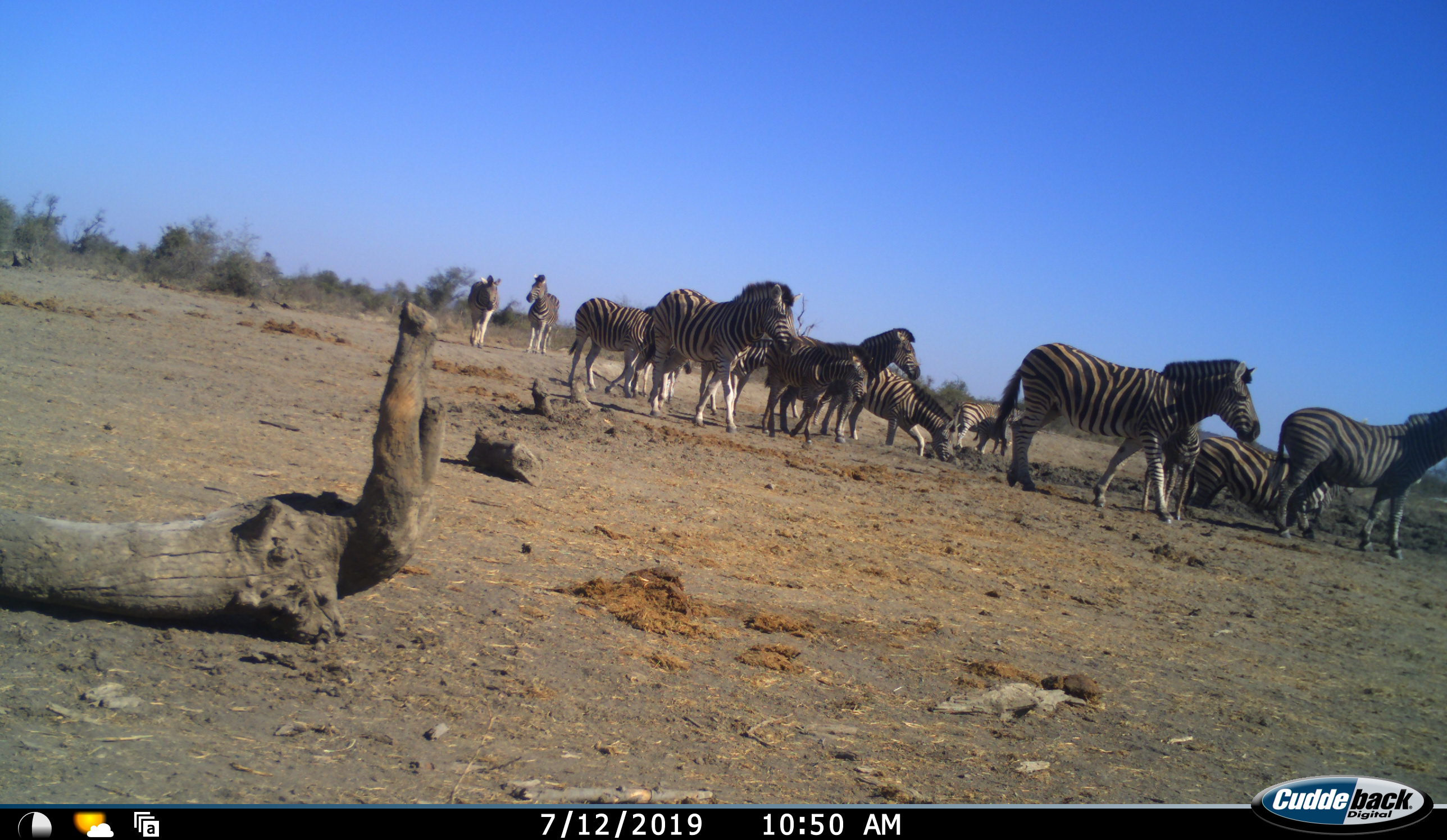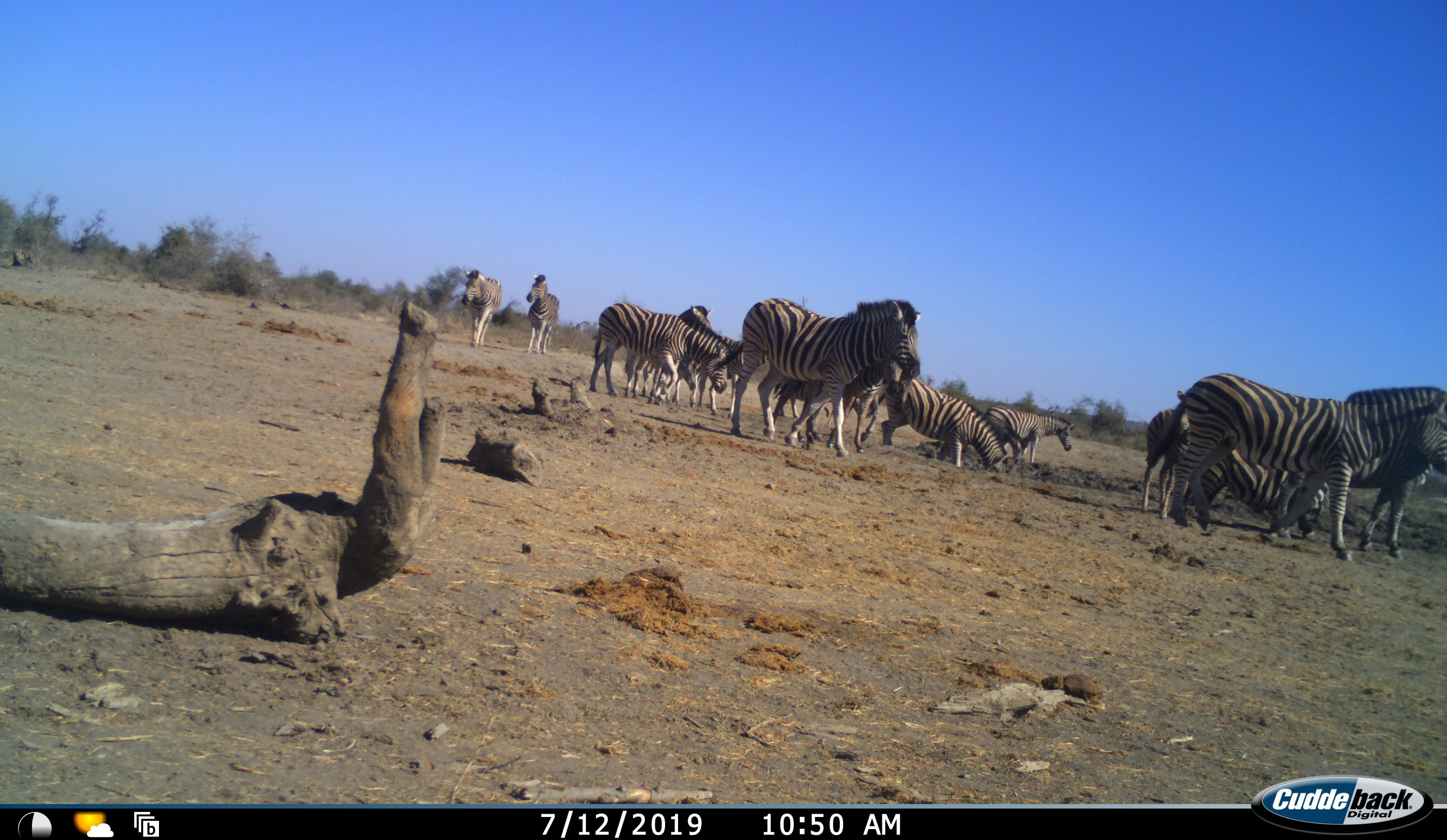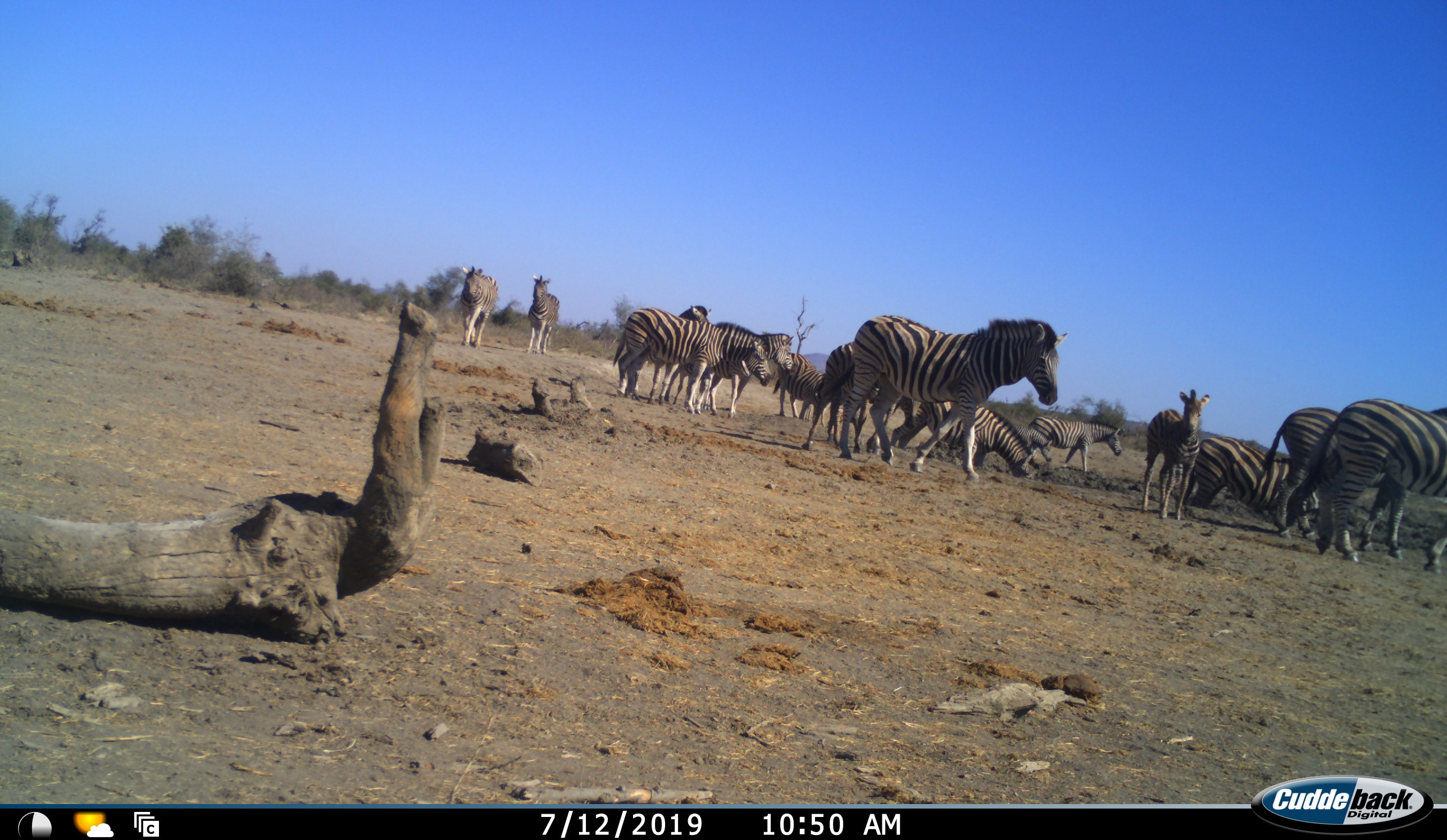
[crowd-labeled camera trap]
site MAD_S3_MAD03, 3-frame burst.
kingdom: Animalia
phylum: Chordata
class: Mammalia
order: Perissodactyla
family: Equidae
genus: Equus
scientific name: Equus quagga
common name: plains zebra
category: zebraplains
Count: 11-50.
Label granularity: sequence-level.